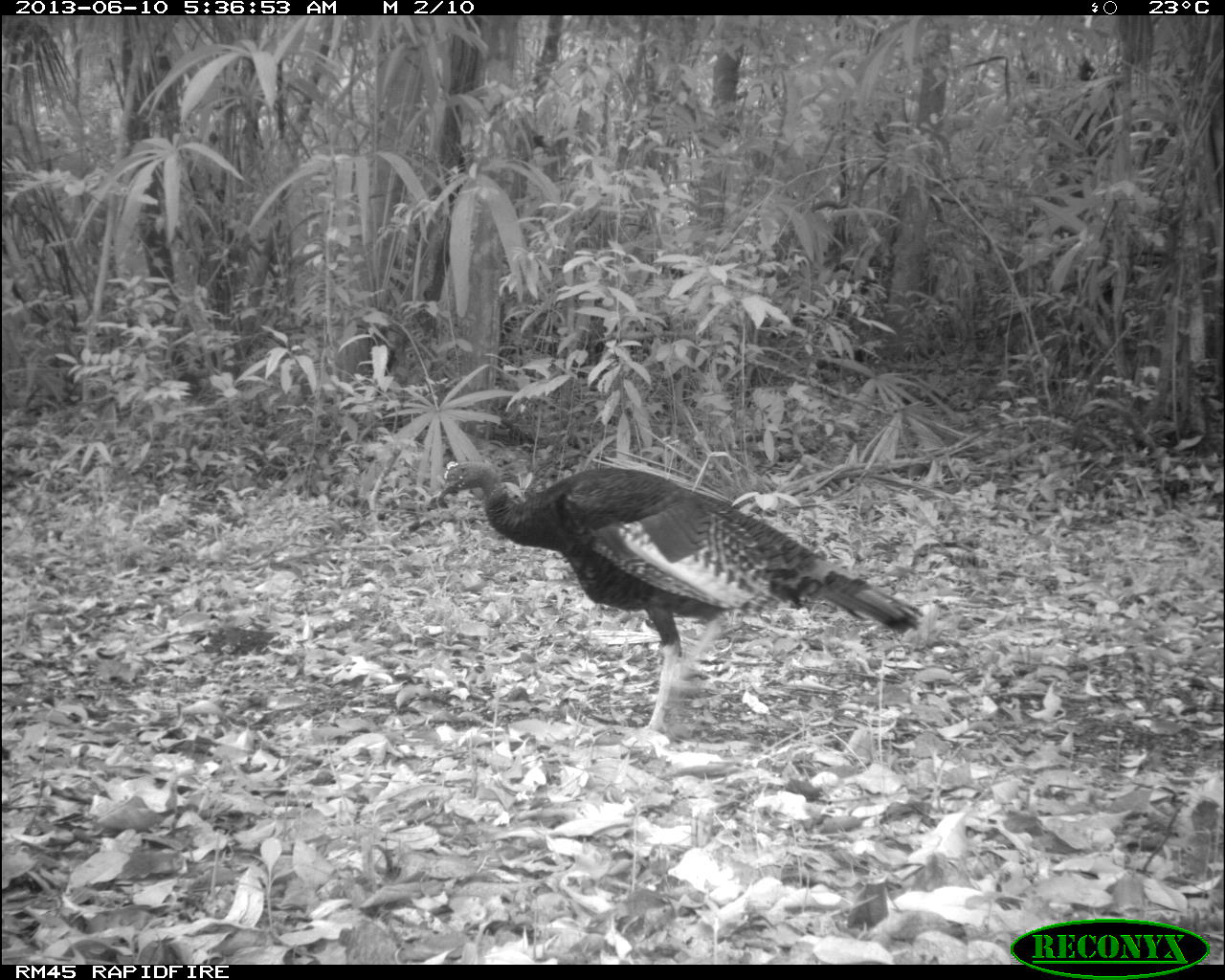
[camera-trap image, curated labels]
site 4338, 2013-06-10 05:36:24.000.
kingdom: Animalia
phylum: Chordata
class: Aves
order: Galliformes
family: Phasianidae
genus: Meleagris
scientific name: Meleagris ocellata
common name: ocellated turkey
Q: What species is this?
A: Meleagris ocellata (ocellated turkey).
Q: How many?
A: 1.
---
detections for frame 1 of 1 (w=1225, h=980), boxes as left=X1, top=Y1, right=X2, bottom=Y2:
meleagris ocellata: left=433, top=459, right=923, bottom=738